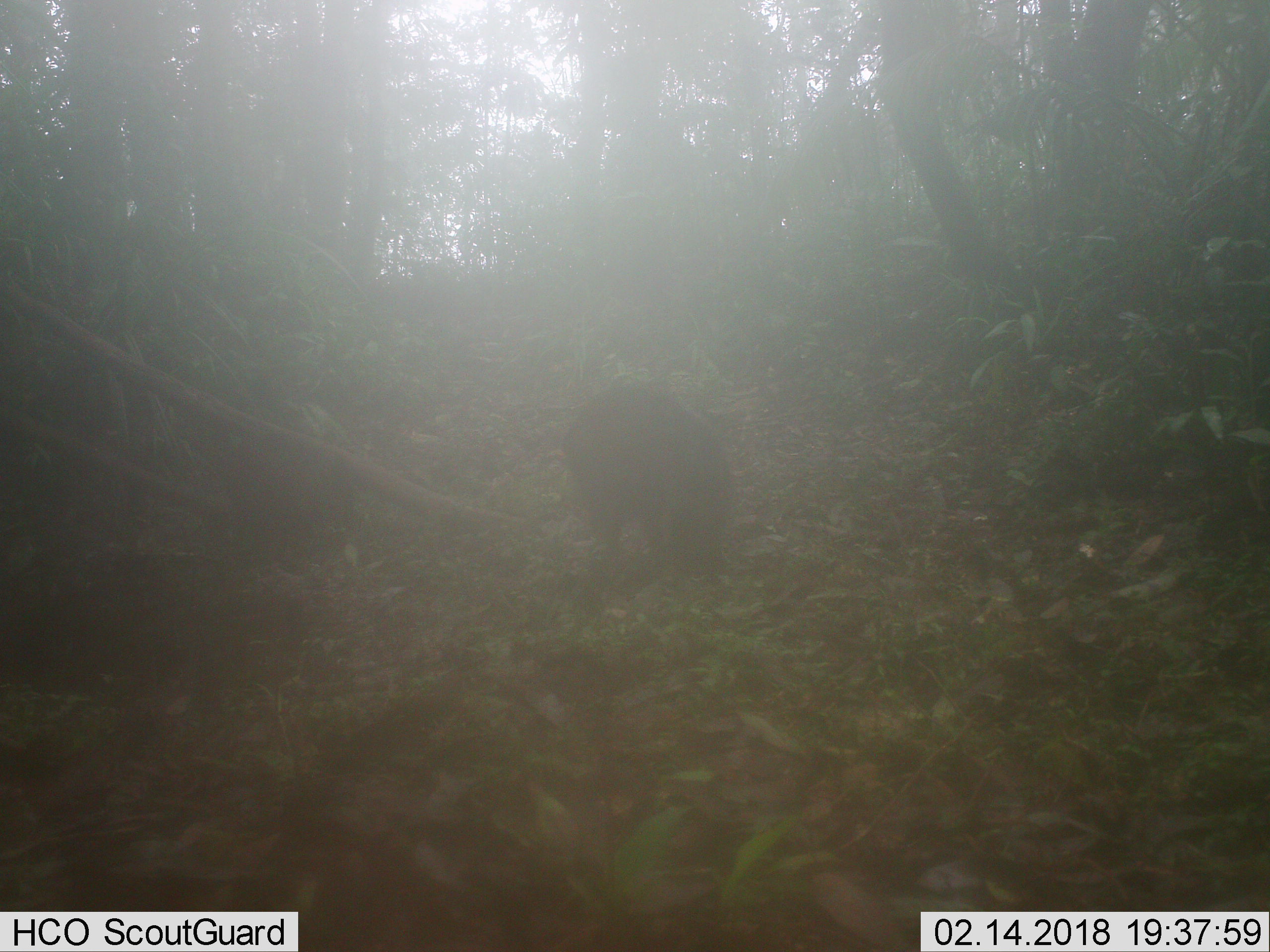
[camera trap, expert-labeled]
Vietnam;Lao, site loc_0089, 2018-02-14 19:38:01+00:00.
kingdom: Animalia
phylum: Chordata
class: Mammalia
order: Artiodactyla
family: Suidae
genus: Sus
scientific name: Sus scrofa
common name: eurasian wild pig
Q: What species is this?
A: Eurasian wild pig (Sus scrofa).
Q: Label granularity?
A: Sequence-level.